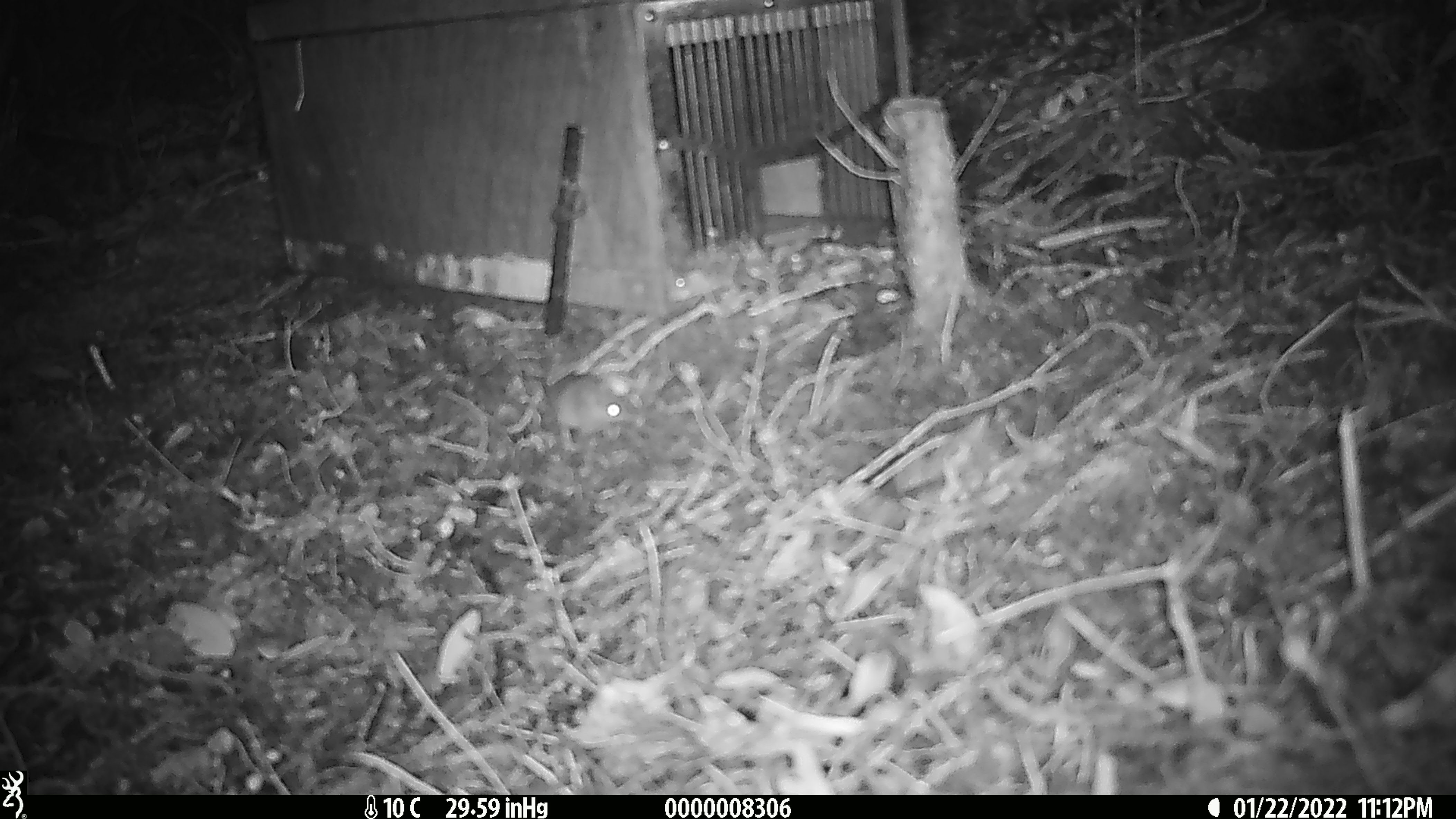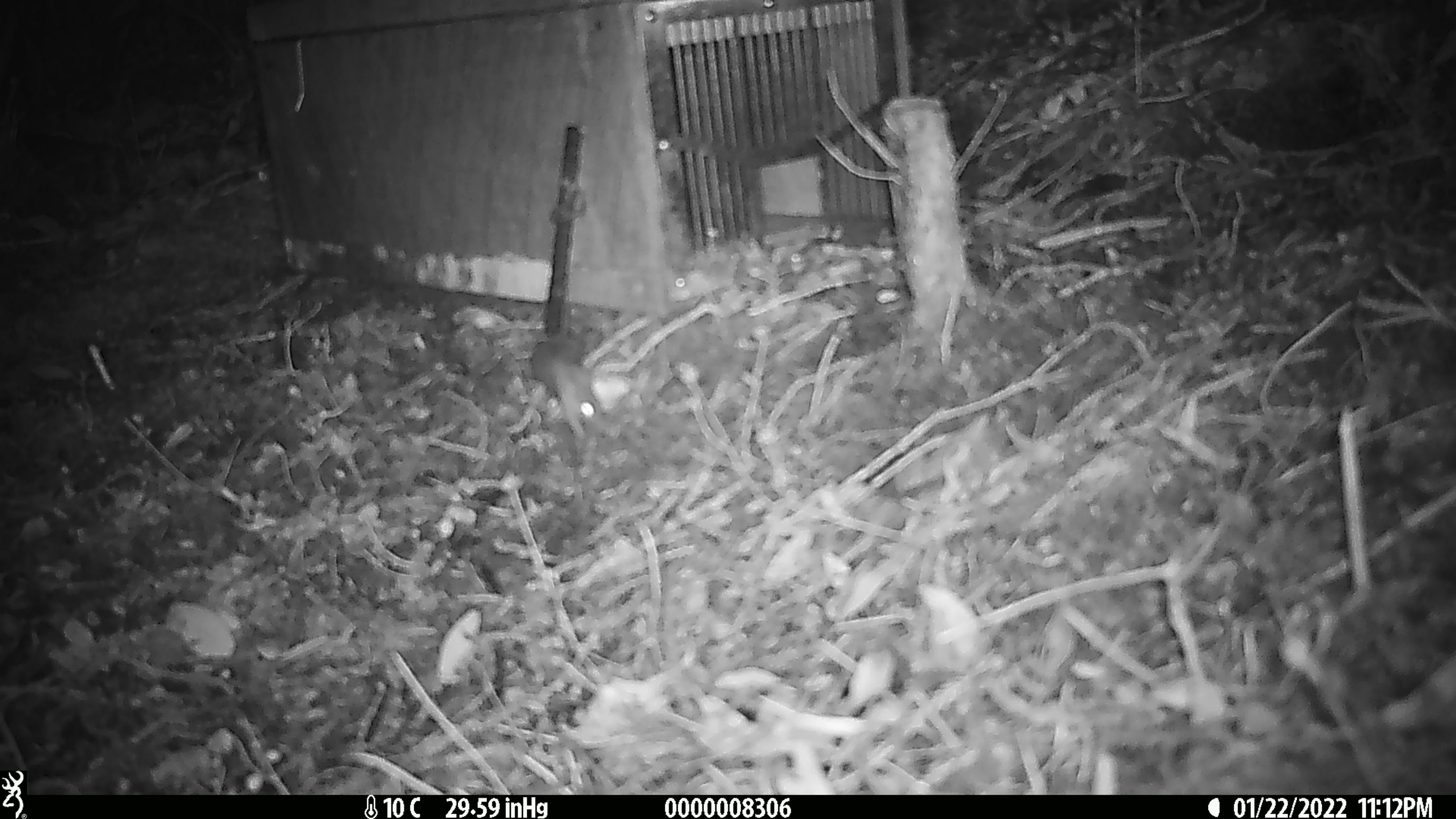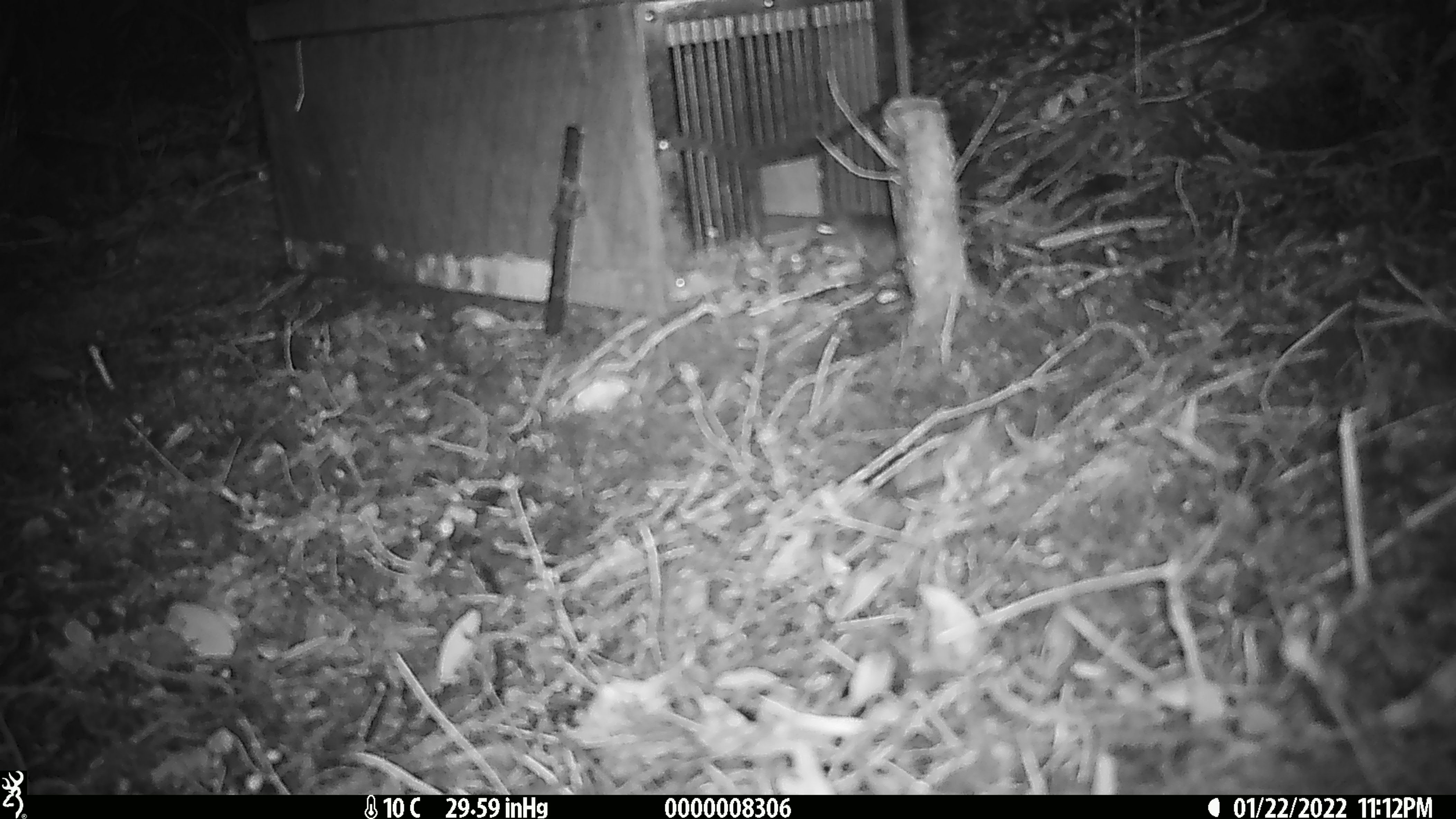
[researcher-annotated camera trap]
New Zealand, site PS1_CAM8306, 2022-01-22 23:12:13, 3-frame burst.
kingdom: Animalia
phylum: Chordata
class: Mammalia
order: Rodentia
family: Muridae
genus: Mus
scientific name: Mus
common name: mouse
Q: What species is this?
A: Mouse (Mus).